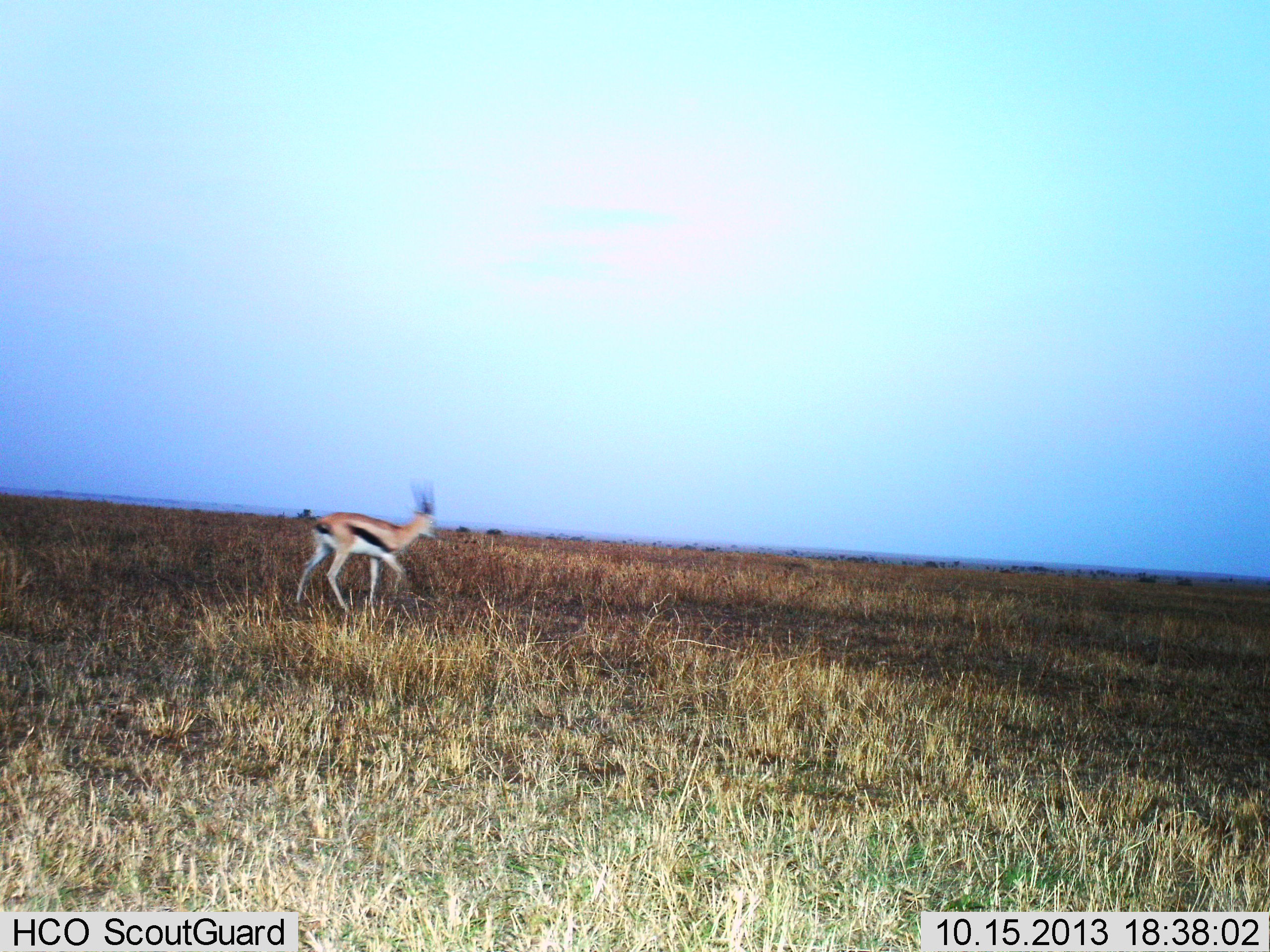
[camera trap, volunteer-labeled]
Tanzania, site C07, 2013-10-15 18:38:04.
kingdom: Animalia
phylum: Chordata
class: Mammalia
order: Artiodactyla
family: Bovidae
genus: Eudorcas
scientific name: Eudorcas thomsonii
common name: thomson's gazelle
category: gazellethomsons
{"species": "gazellethomsons (thomson's gazelle) (Eudorcas thomsonii)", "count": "1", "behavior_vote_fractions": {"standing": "18%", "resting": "0%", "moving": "88%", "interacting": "0%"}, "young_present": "0%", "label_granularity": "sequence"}